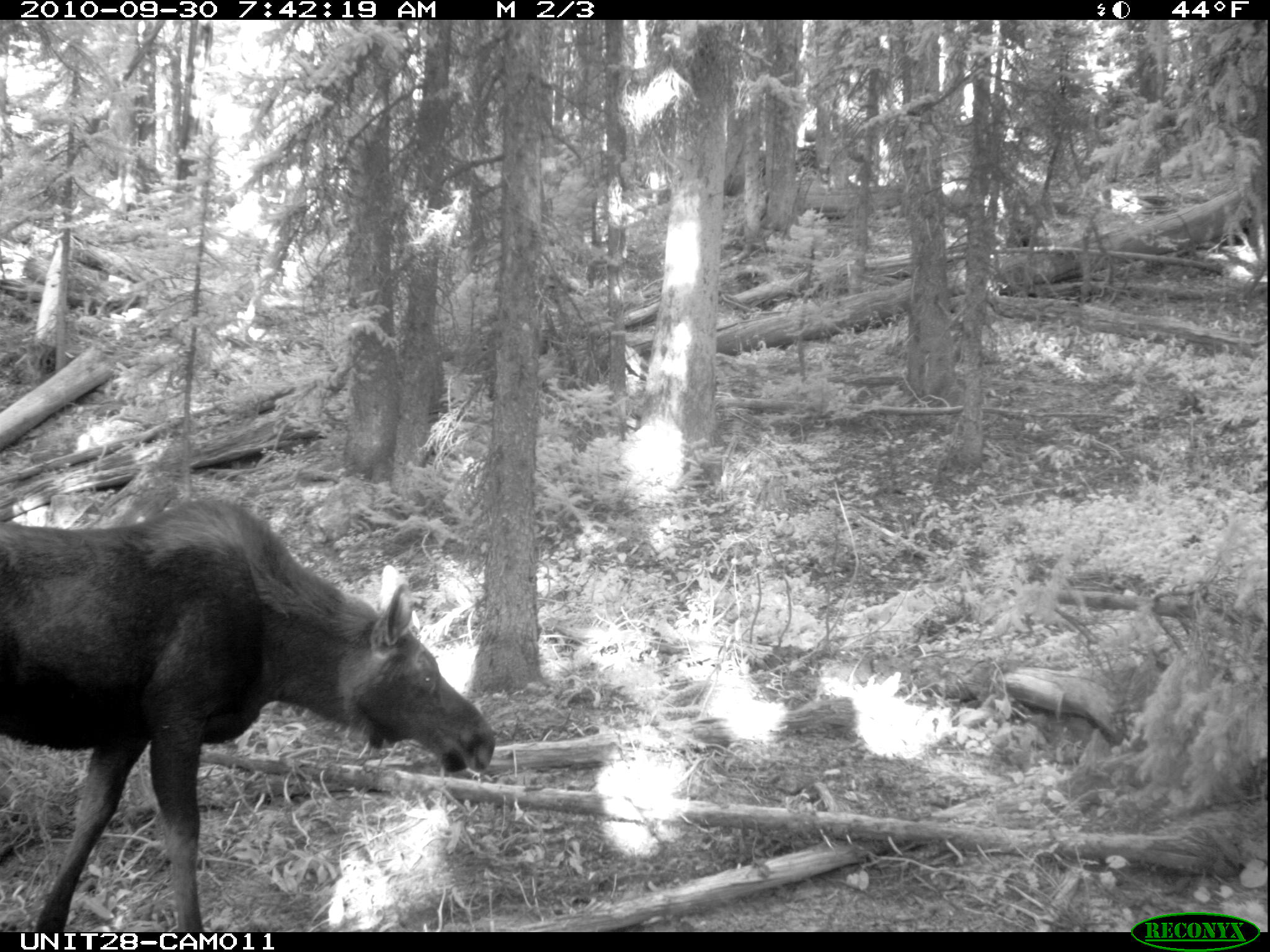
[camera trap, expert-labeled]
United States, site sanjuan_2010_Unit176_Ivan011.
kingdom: Animalia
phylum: Chordata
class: Mammalia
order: Artiodactyla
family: Cervidae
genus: Alces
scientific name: Alces alces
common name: moose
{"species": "Alces alces (moose)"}